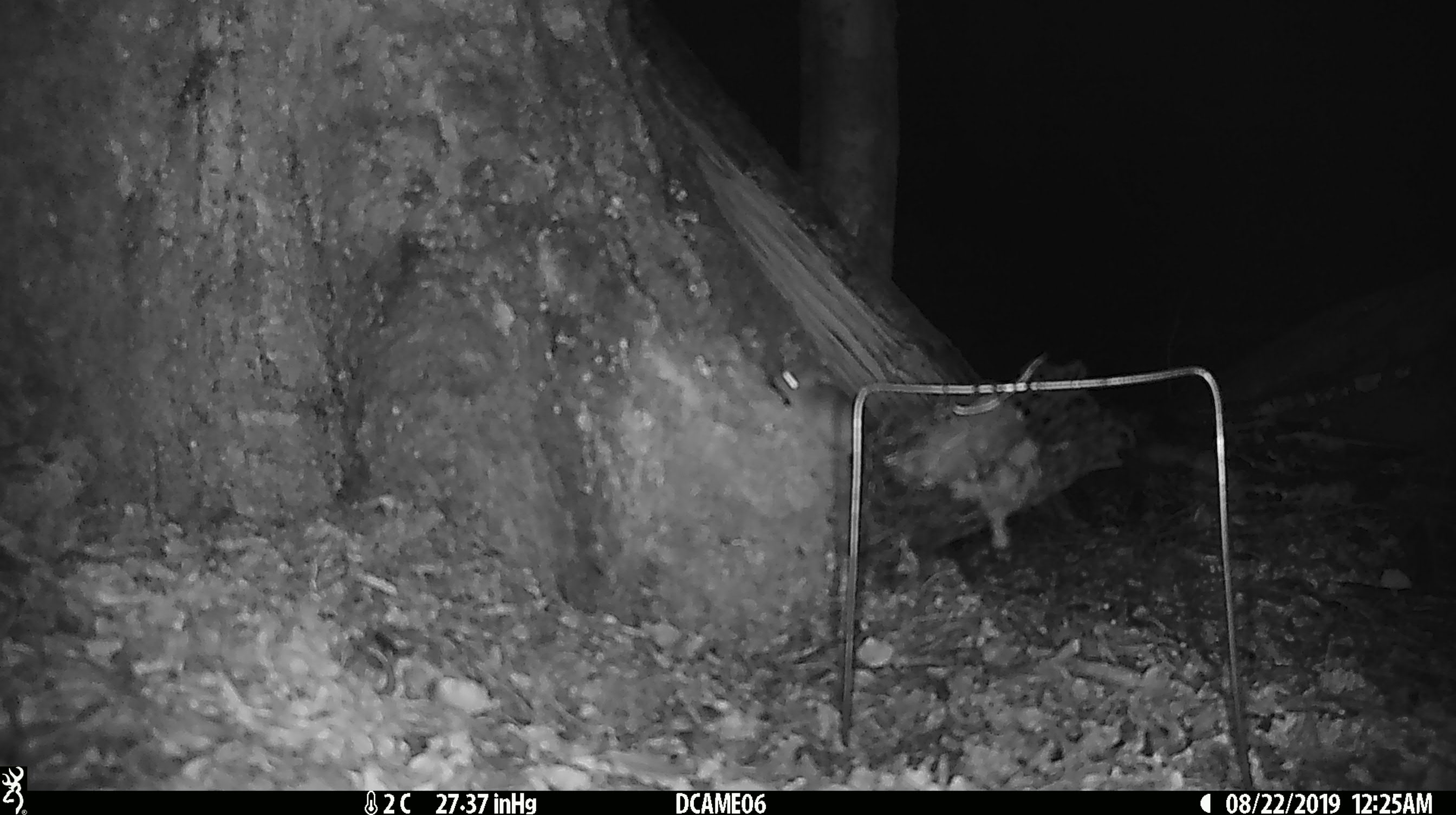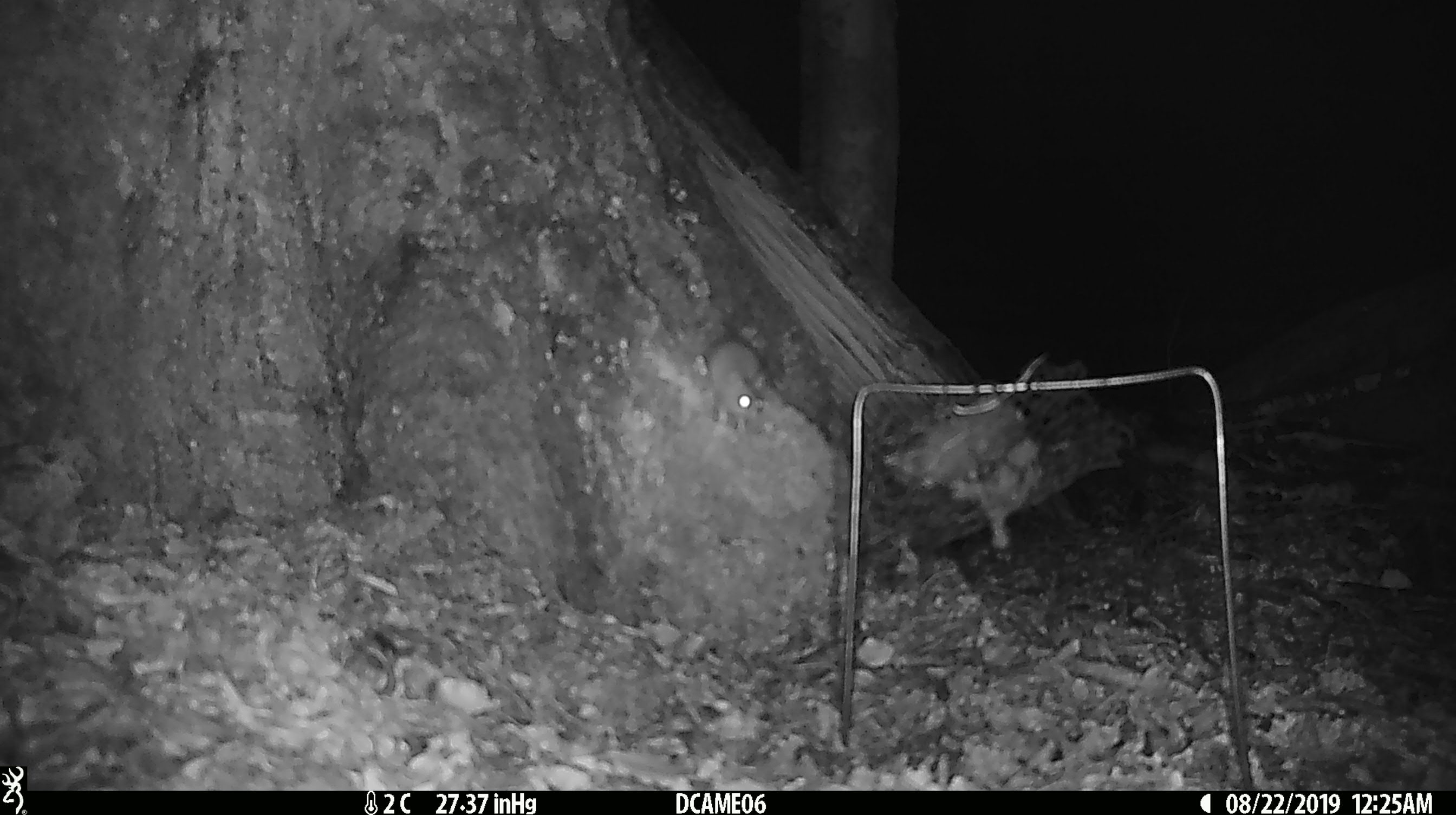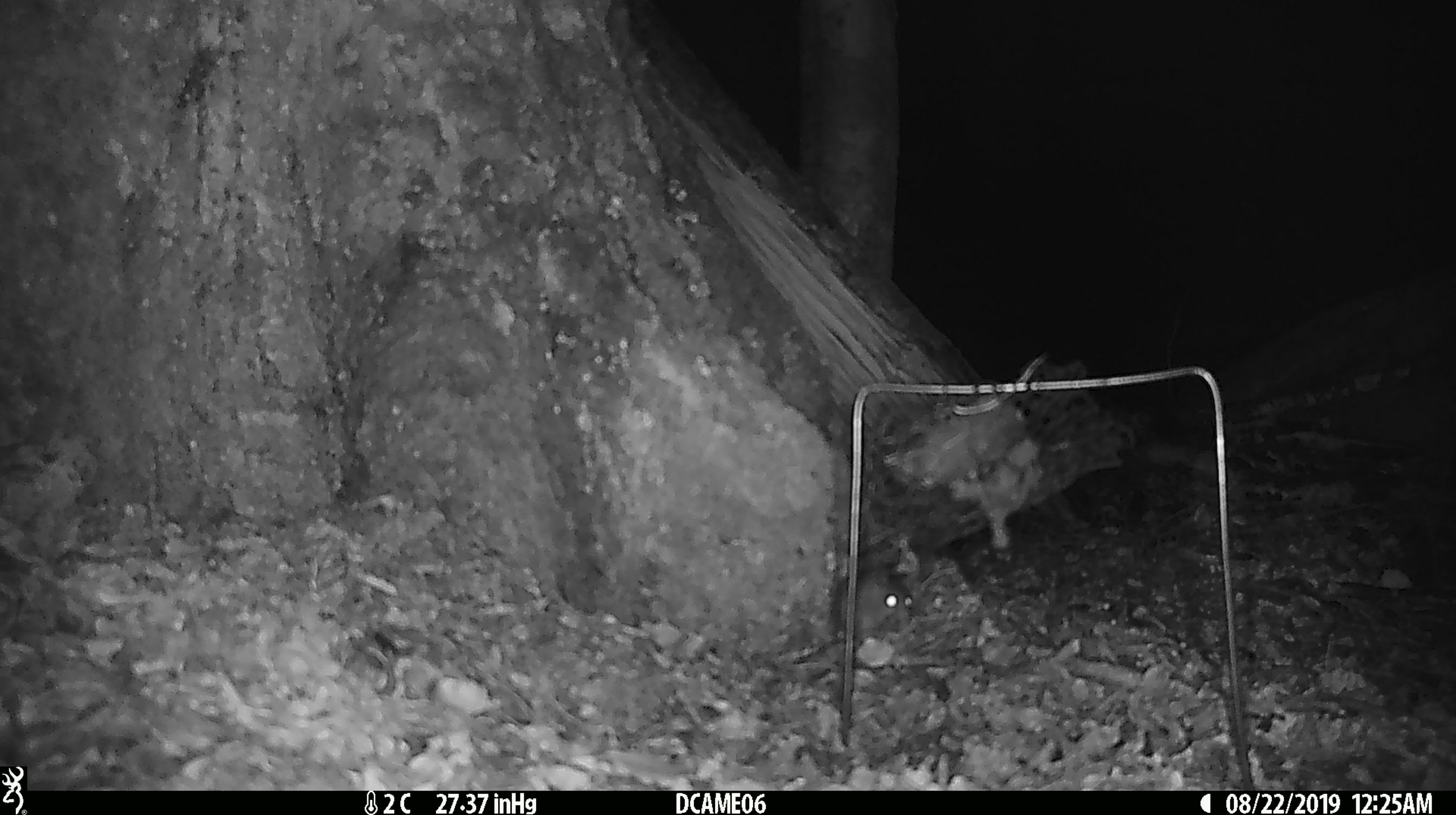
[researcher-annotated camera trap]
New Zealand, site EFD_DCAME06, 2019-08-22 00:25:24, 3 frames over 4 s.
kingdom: Animalia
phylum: Chordata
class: Mammalia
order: Rodentia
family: Muridae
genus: Mus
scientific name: Mus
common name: mouse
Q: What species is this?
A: Mouse (Mus).